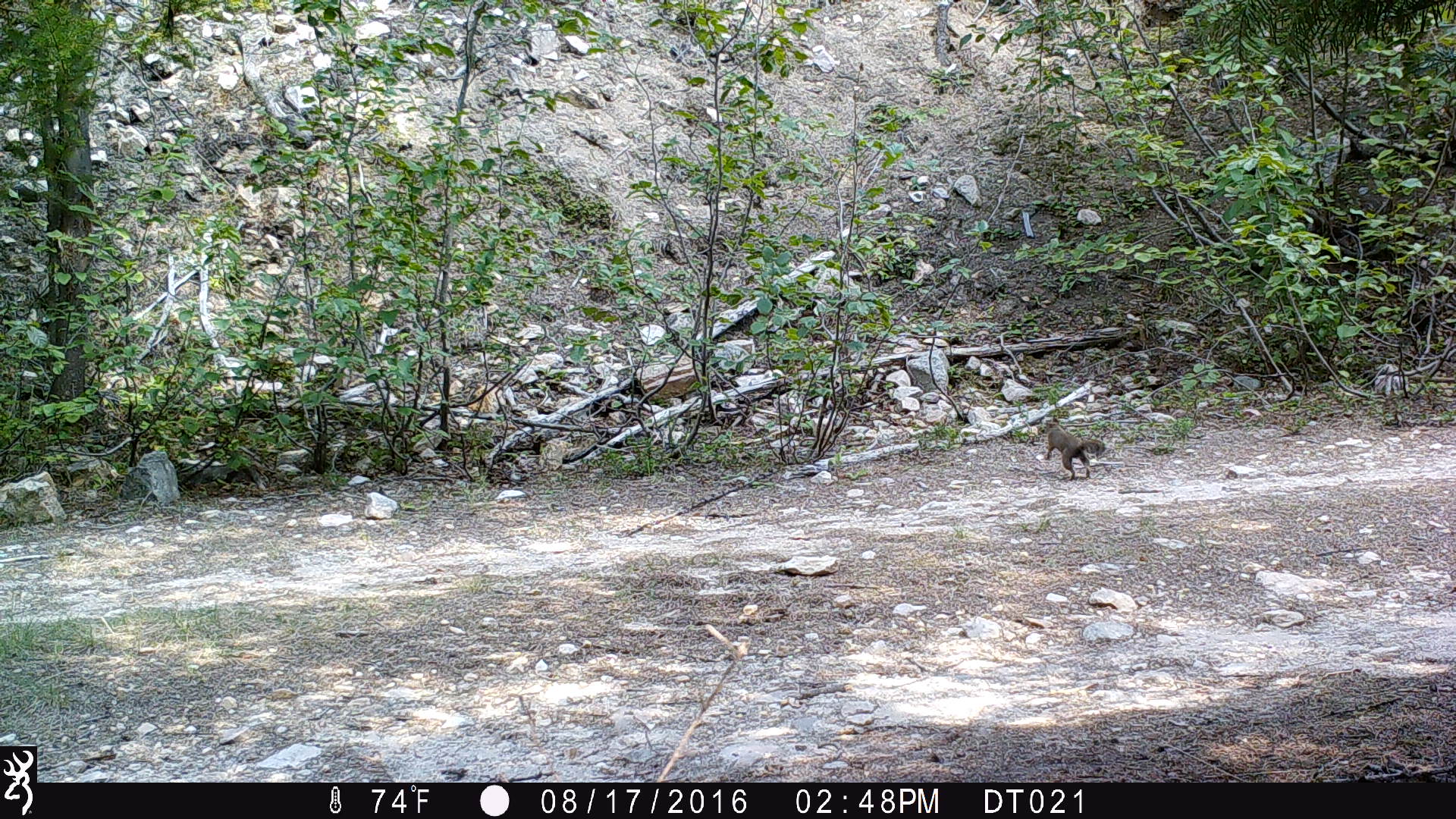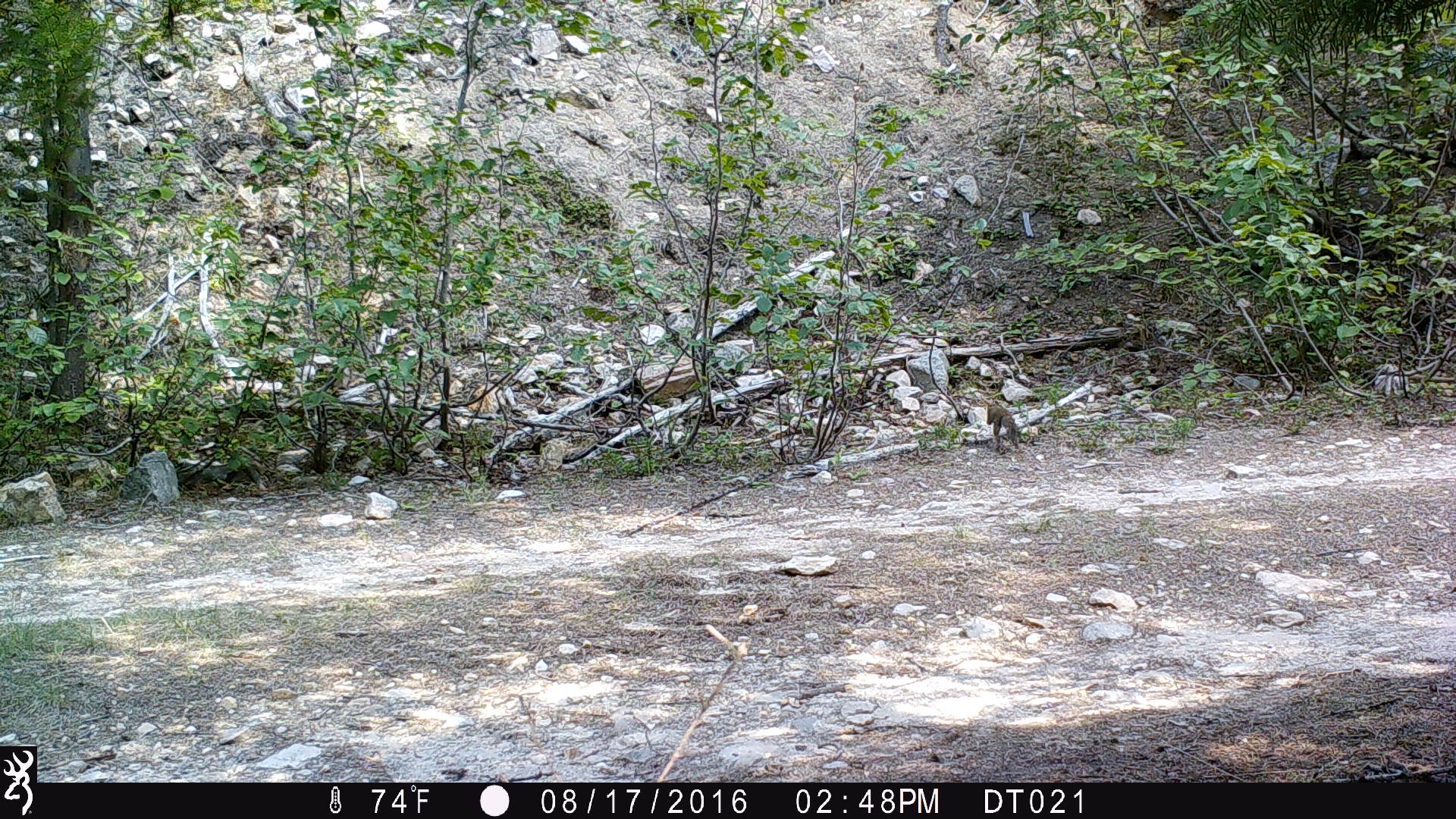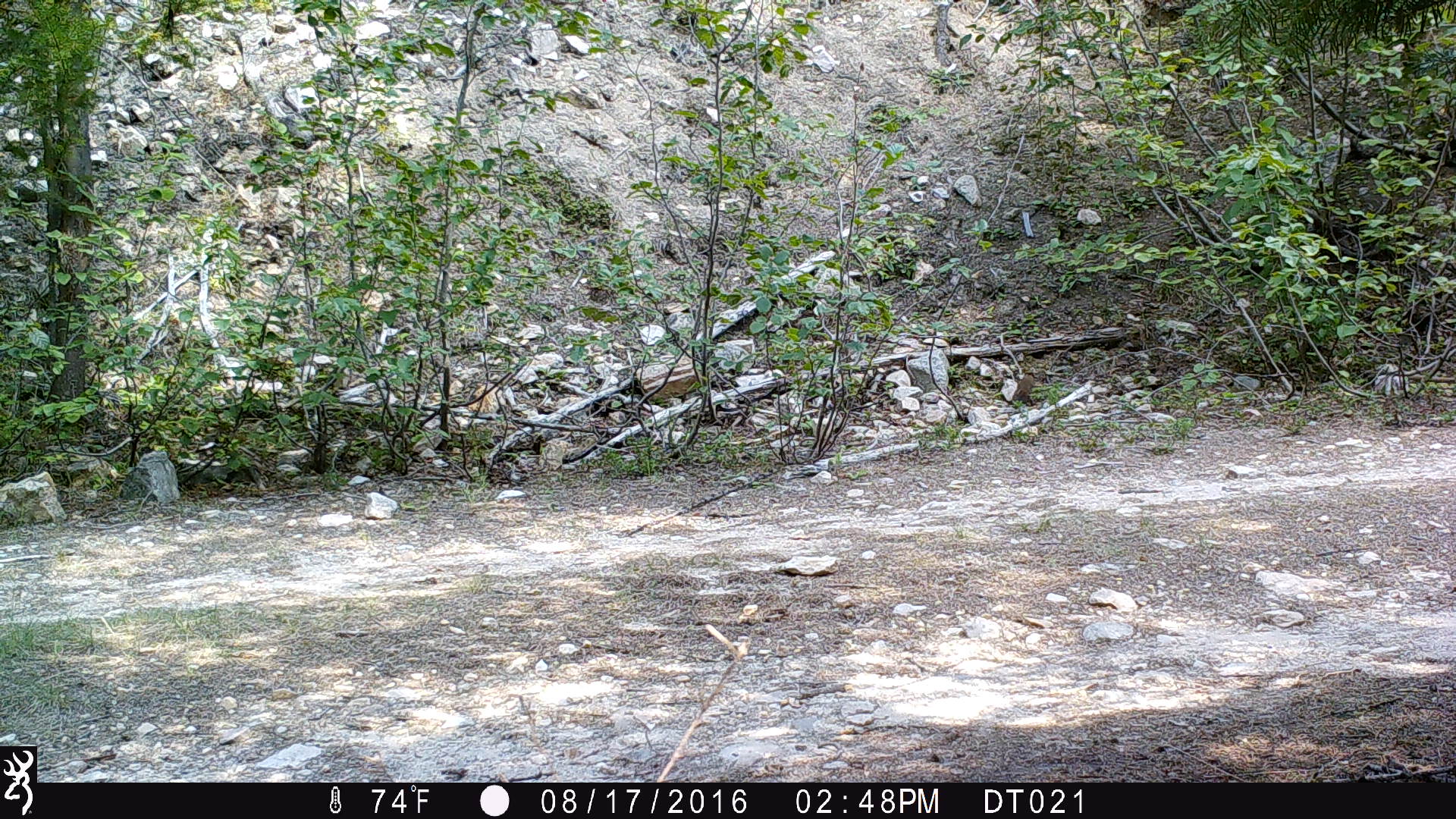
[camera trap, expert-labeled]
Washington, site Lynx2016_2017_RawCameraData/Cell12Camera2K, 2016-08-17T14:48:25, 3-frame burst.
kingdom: Animalia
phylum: Chordata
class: Mammalia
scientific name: Mammalia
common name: small mammal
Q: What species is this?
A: Small mammal (Mammalia).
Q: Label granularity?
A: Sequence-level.